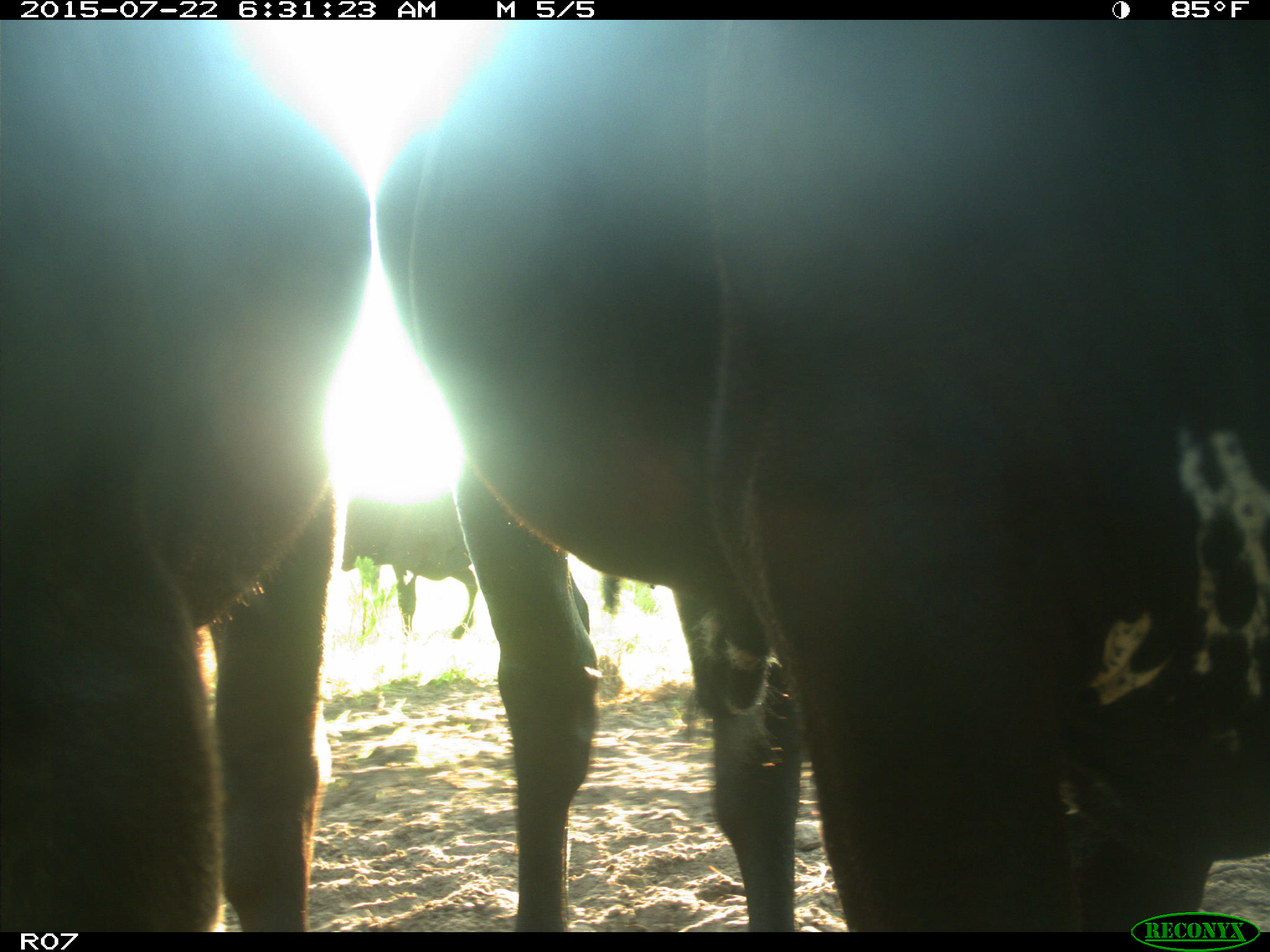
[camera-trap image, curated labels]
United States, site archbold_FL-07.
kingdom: Animalia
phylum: Chordata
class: Mammalia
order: Artiodactyla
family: Cervidae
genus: Odocoileus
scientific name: Odocoileus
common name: deer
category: unidentified deer